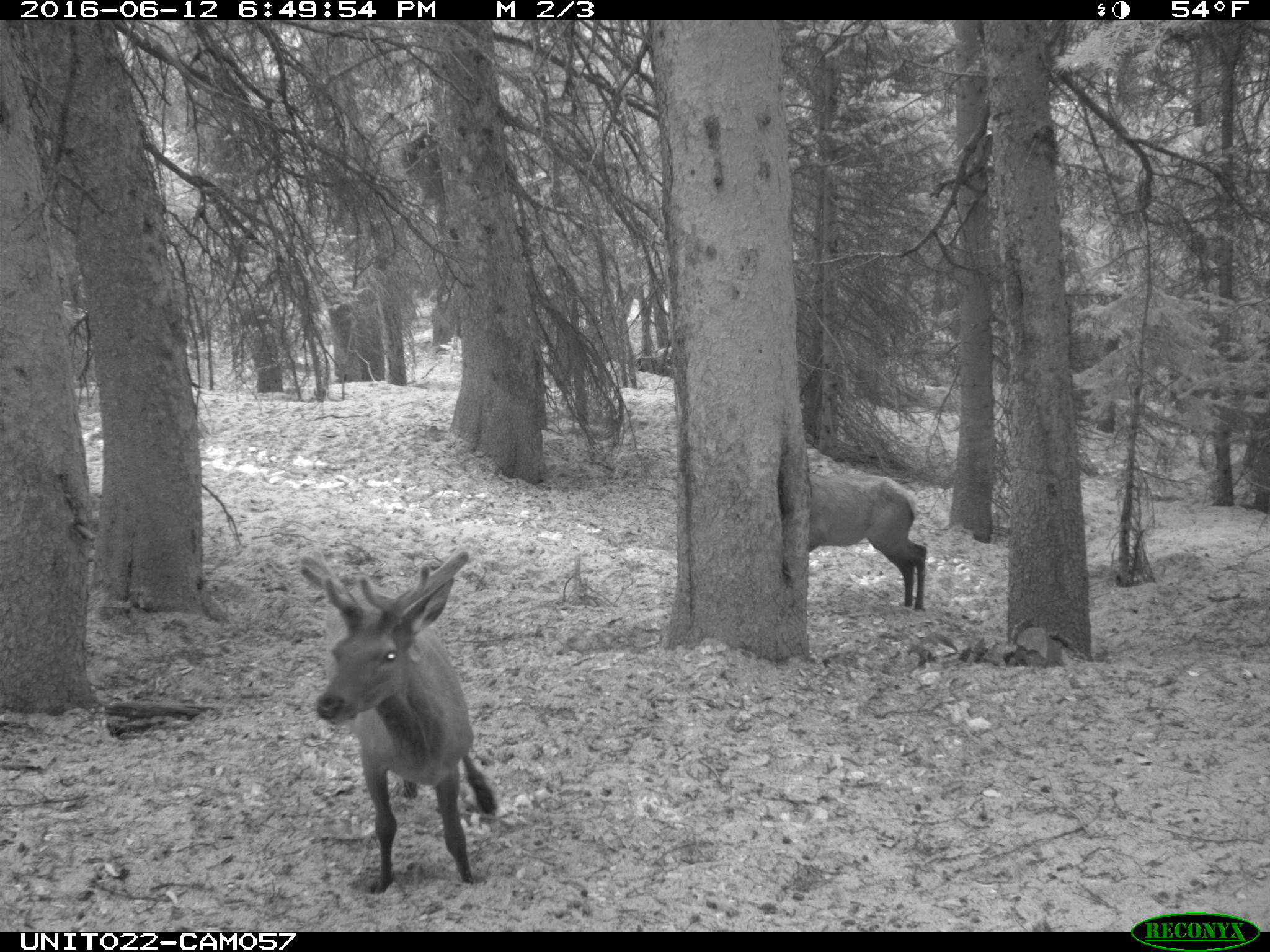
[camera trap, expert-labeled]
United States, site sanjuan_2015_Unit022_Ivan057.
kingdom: Animalia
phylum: Chordata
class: Mammalia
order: Artiodactyla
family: Cervidae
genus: Cervus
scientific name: Cervus elaphus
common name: red deer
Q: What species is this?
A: Cervus elaphus (red deer).